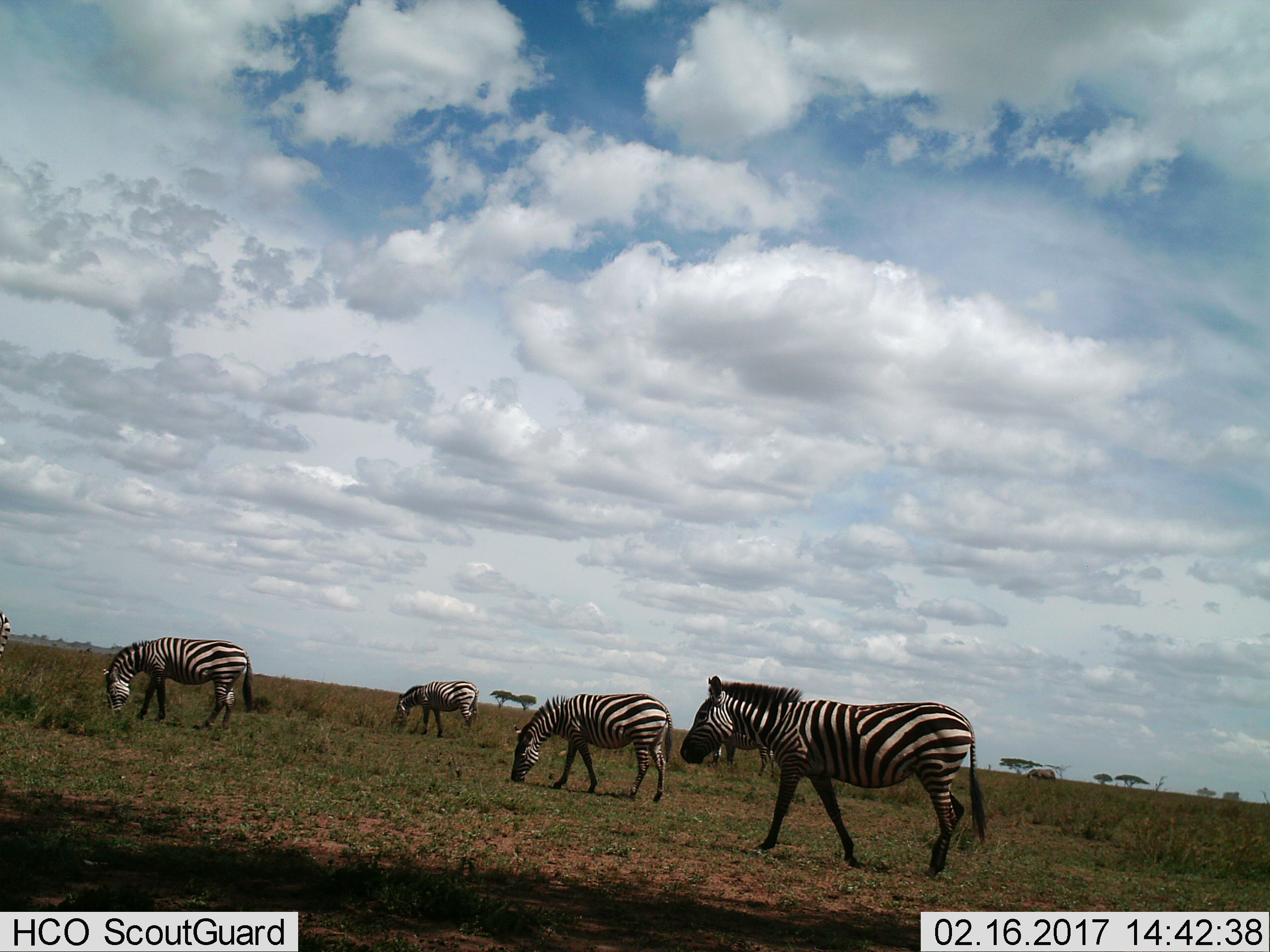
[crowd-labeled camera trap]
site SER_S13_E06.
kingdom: Animalia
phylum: Chordata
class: Mammalia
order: Perissodactyla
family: Equidae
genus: Equus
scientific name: Equus quagga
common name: plains zebra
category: zebraplains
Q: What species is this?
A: Zebraplains (plains zebra) (Equus quagga).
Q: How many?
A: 6.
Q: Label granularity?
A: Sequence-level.